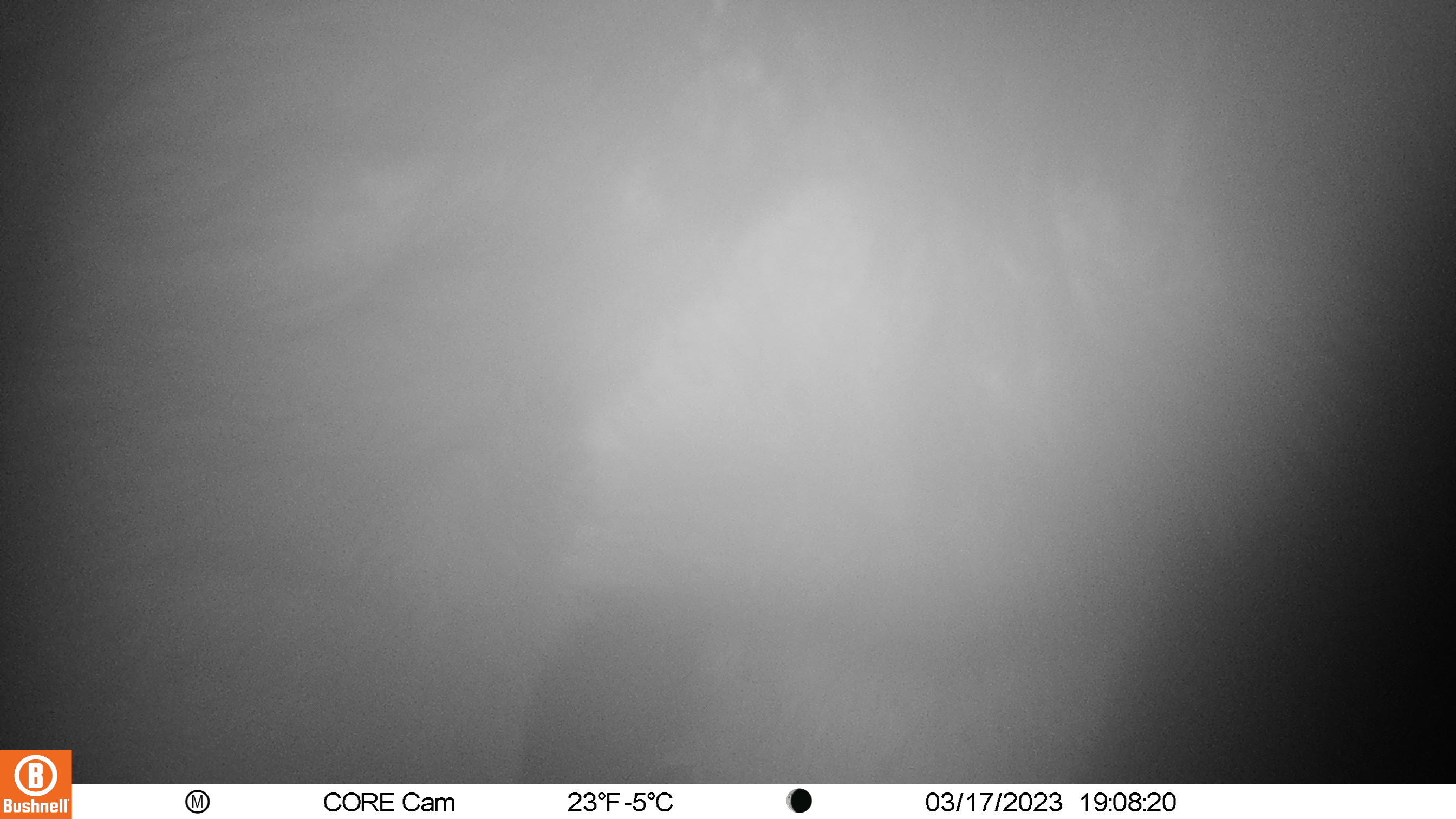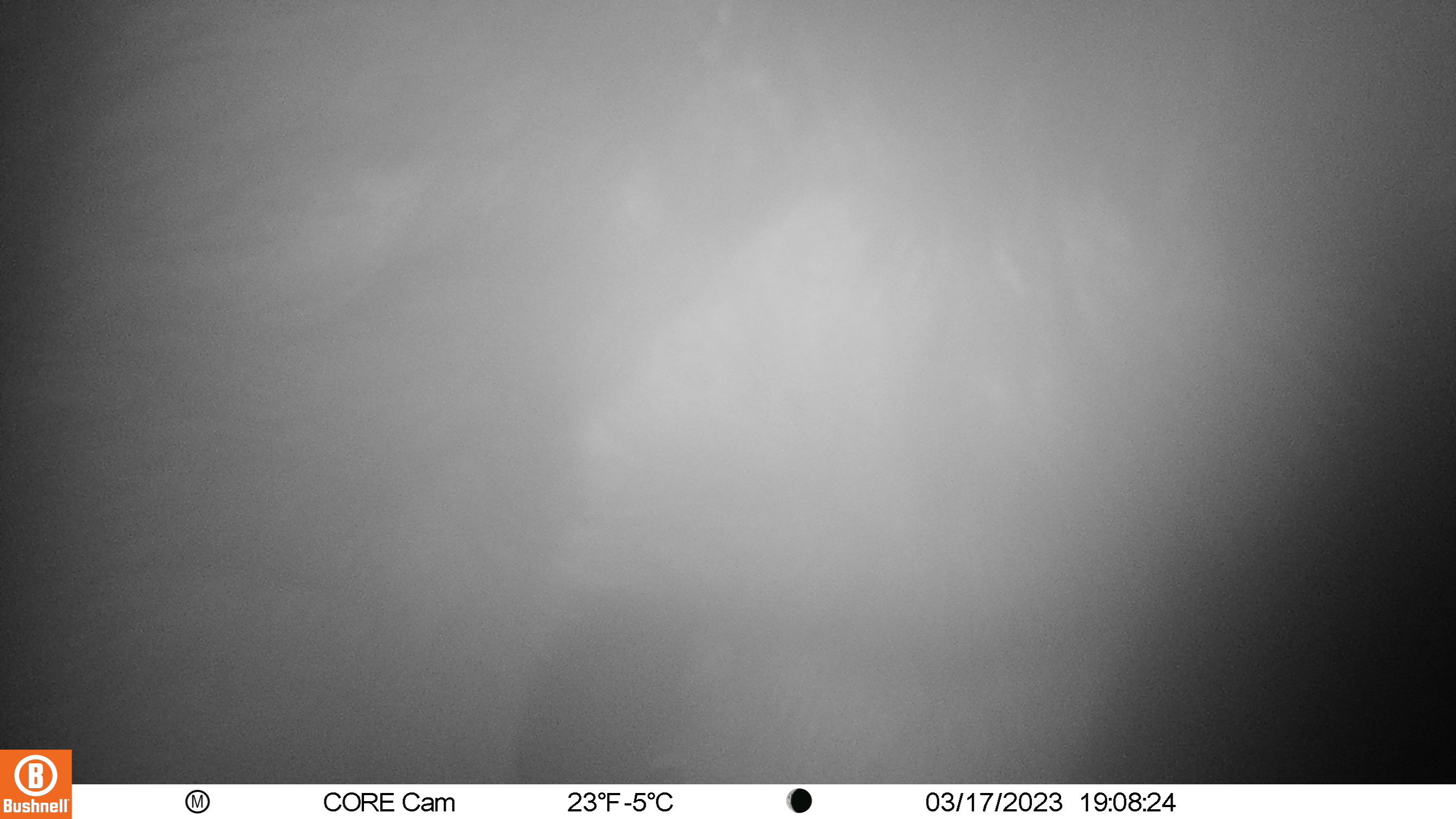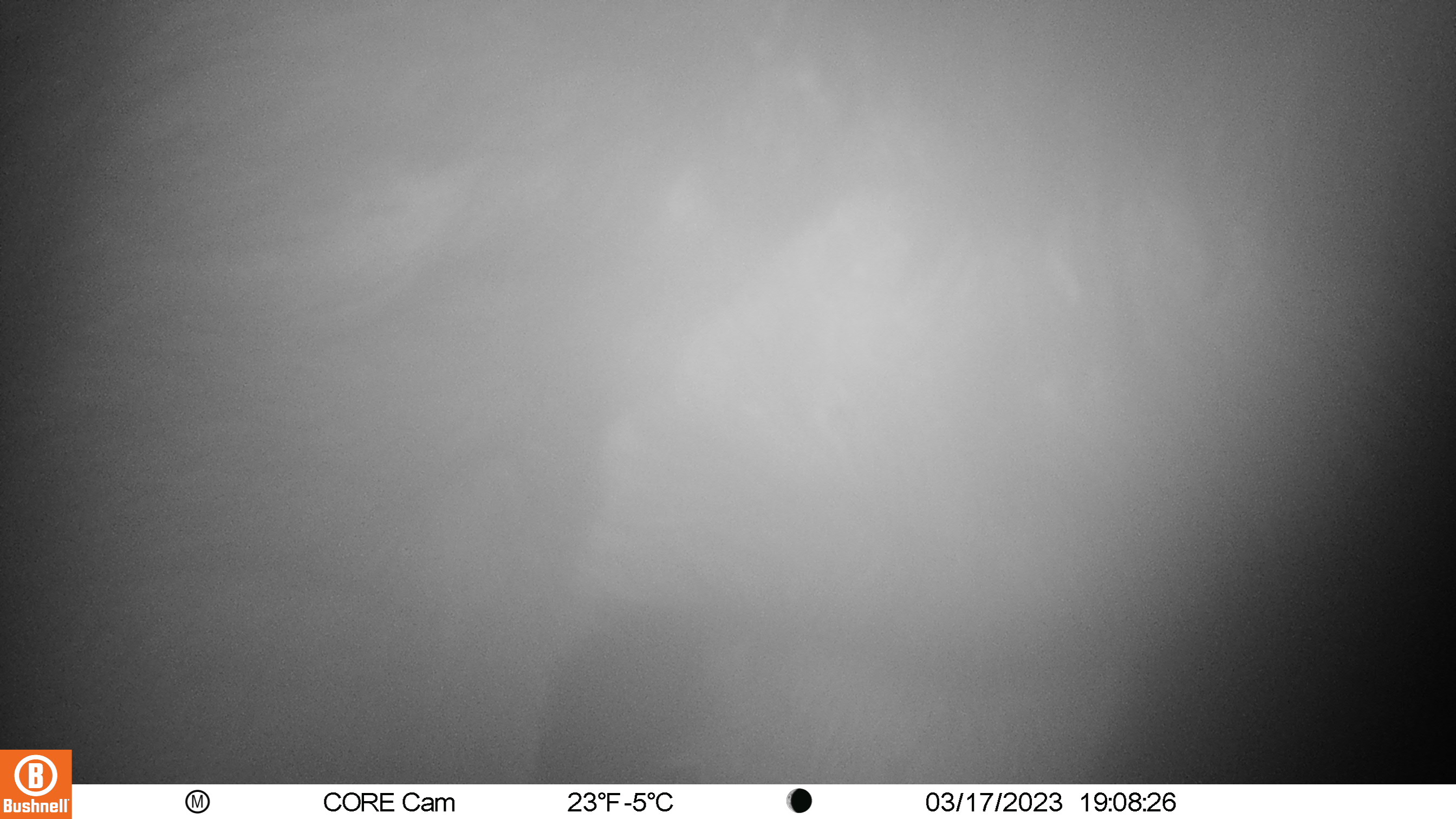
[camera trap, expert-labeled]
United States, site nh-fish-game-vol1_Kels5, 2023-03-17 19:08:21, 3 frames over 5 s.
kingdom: Animalia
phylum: Chordata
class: Mammalia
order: Artiodactyla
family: Cervidae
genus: Alces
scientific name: Alces alces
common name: moose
Moose (Alces alces).